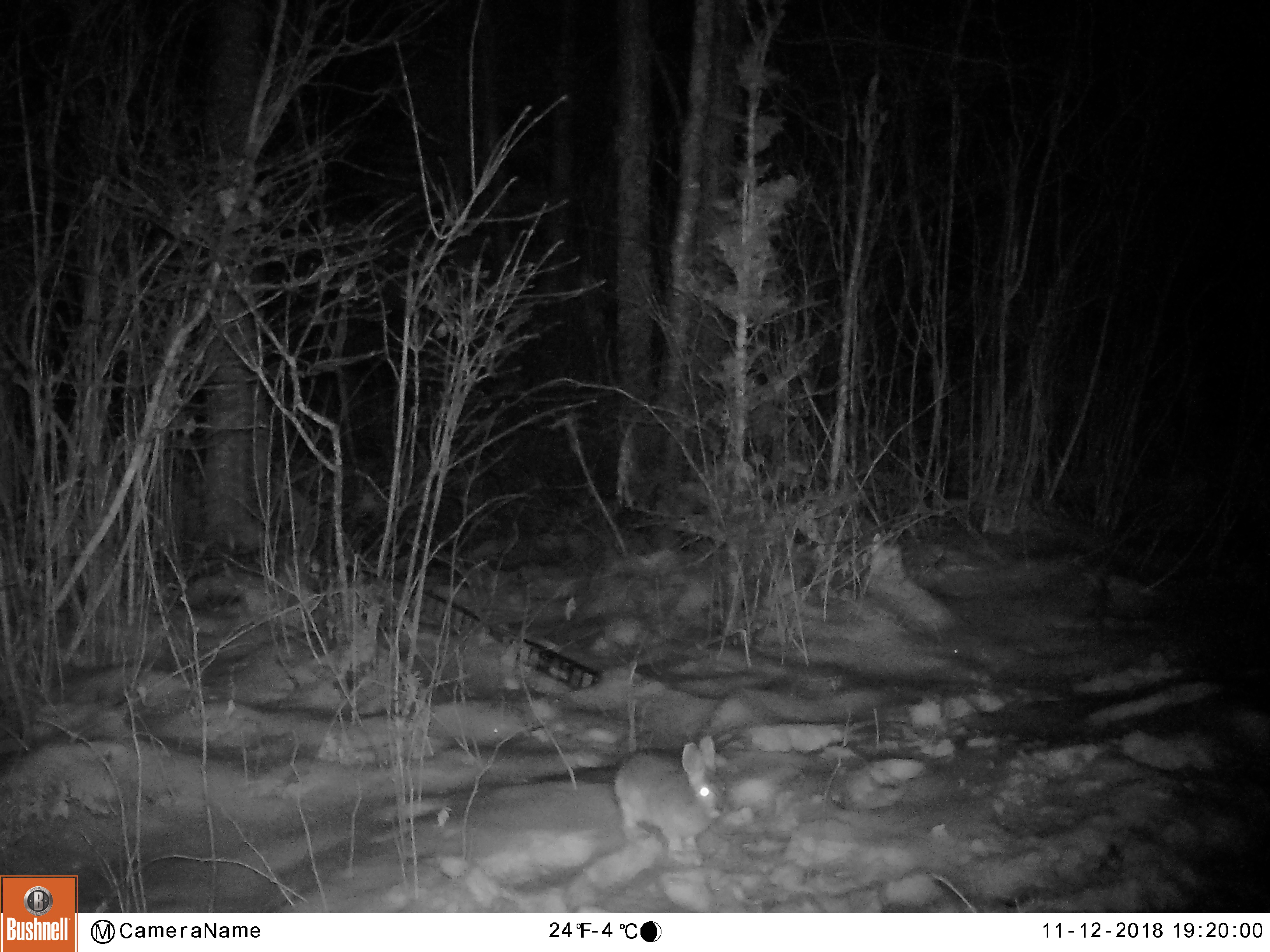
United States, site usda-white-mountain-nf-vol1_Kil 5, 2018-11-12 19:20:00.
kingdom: Animalia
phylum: Chordata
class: Mammalia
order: Lagomorpha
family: Leporidae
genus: Lepus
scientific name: Lepus americanus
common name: snowshoe hare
Snowshoe hare (Lepus americanus).